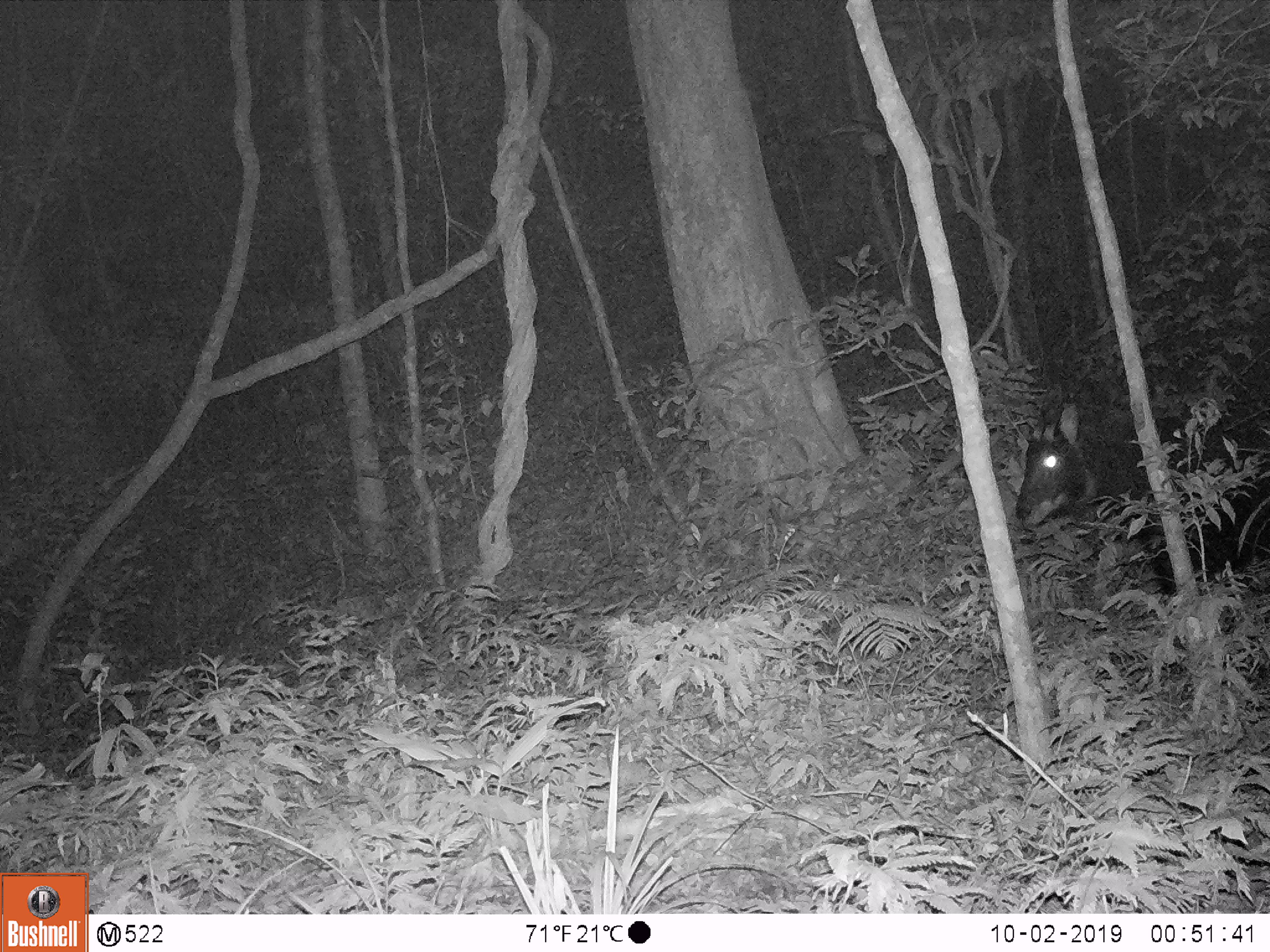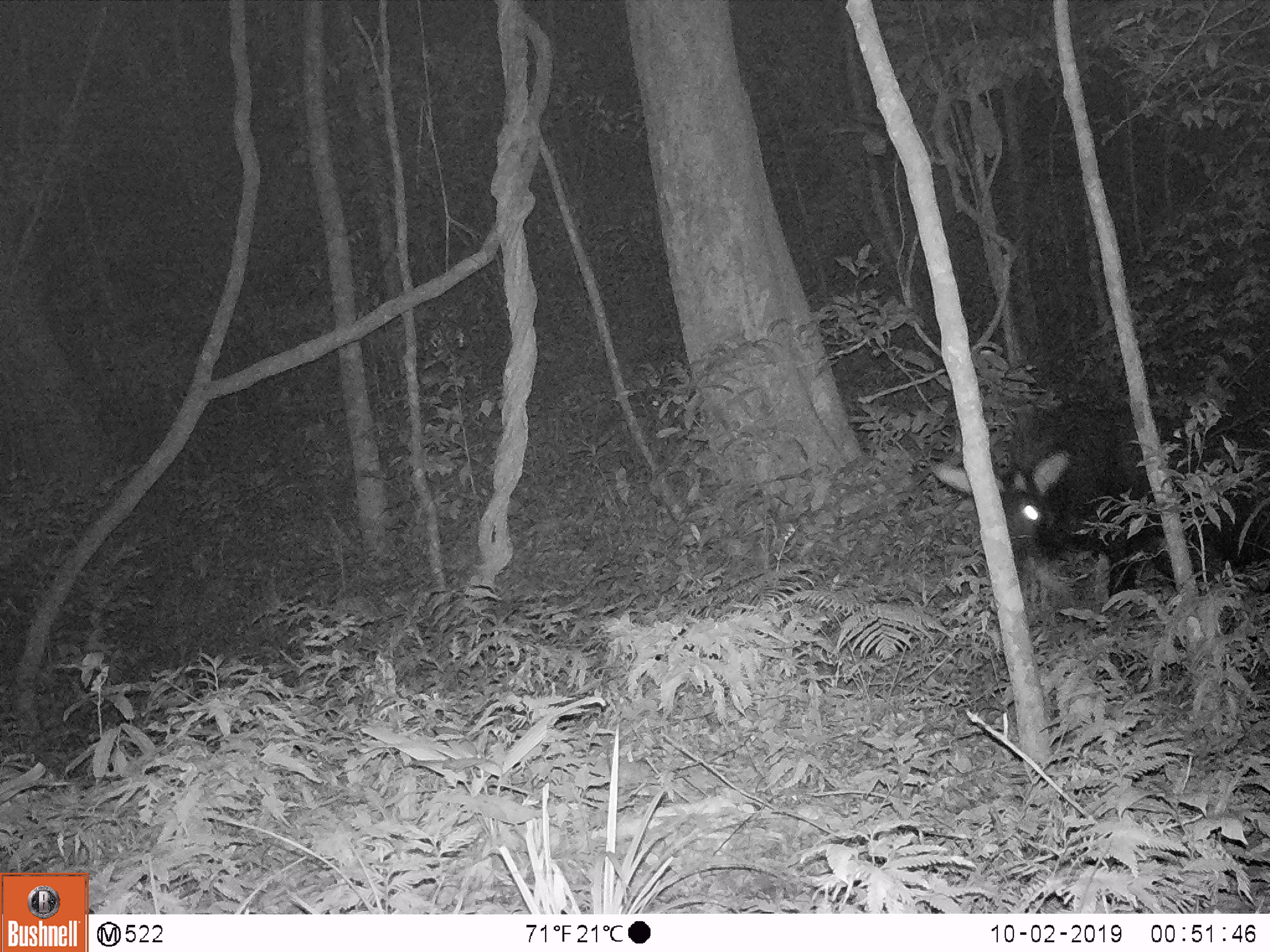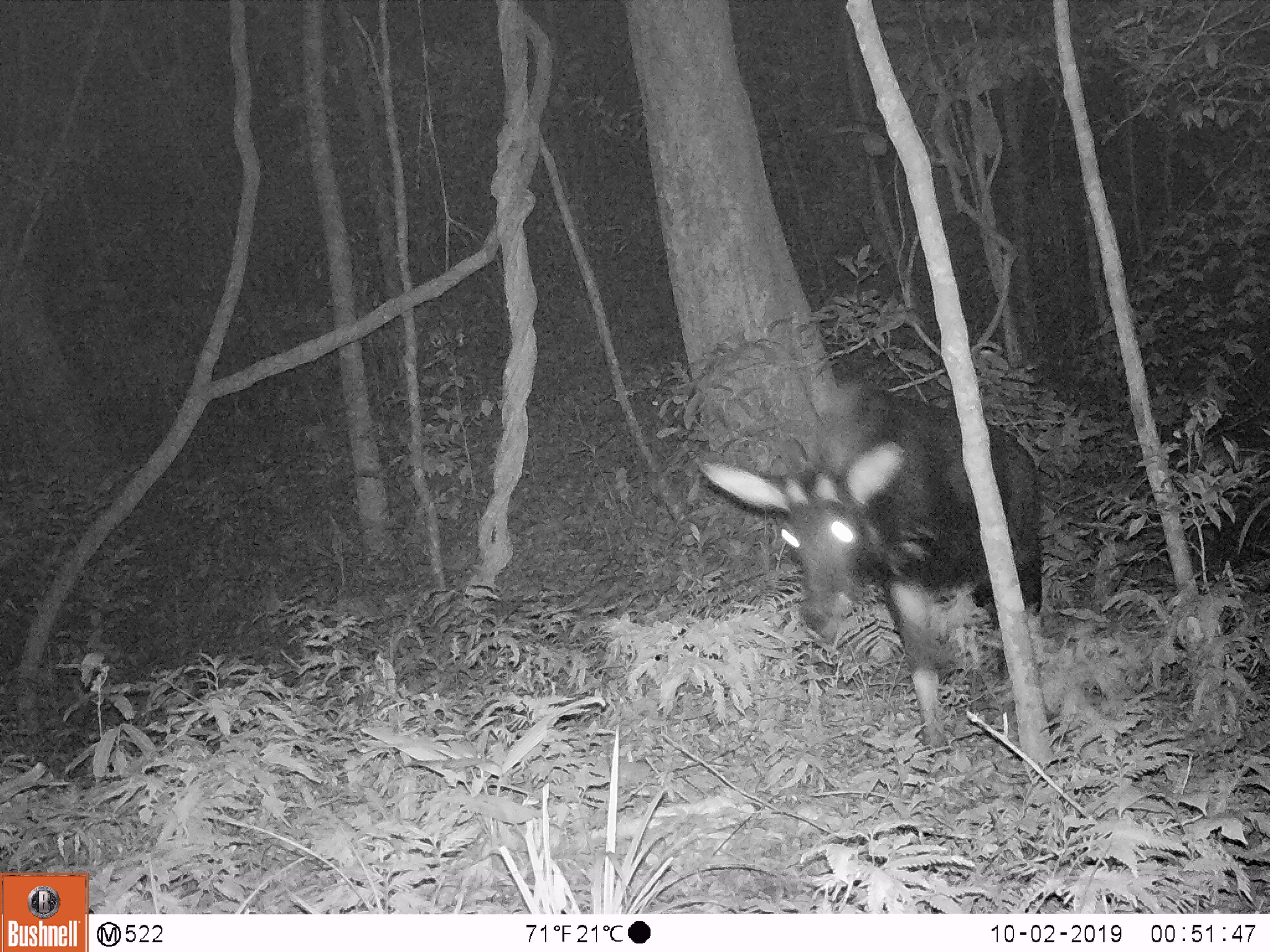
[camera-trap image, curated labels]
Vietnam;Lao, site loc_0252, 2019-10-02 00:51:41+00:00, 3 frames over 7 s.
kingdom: Animalia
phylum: Chordata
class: Mammalia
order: Artiodactyla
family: Bovidae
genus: Capricornis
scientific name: Capricornis sumatraensis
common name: chinese serow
Chinese serow (Capricornis sumatraensis). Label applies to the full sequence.